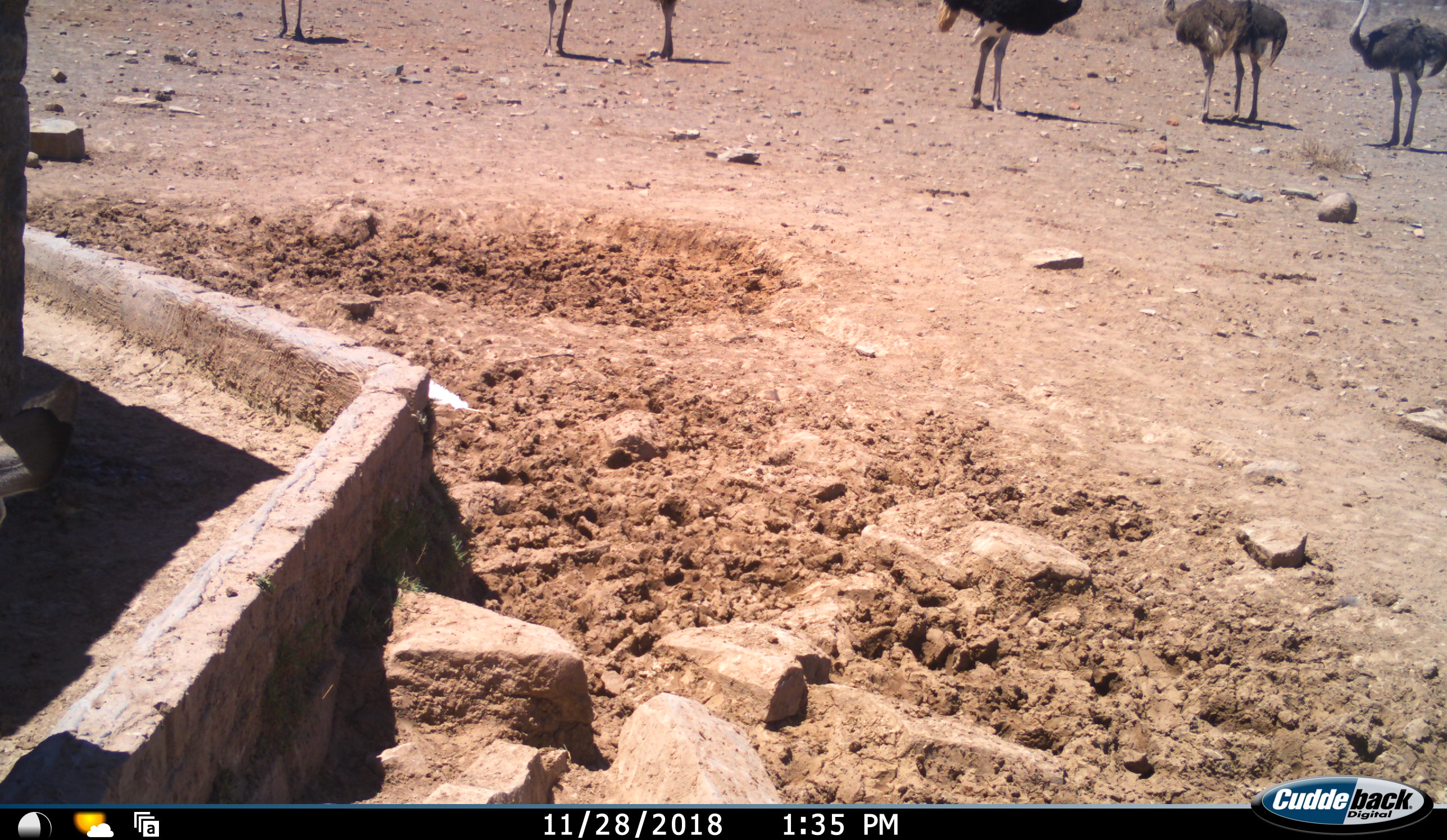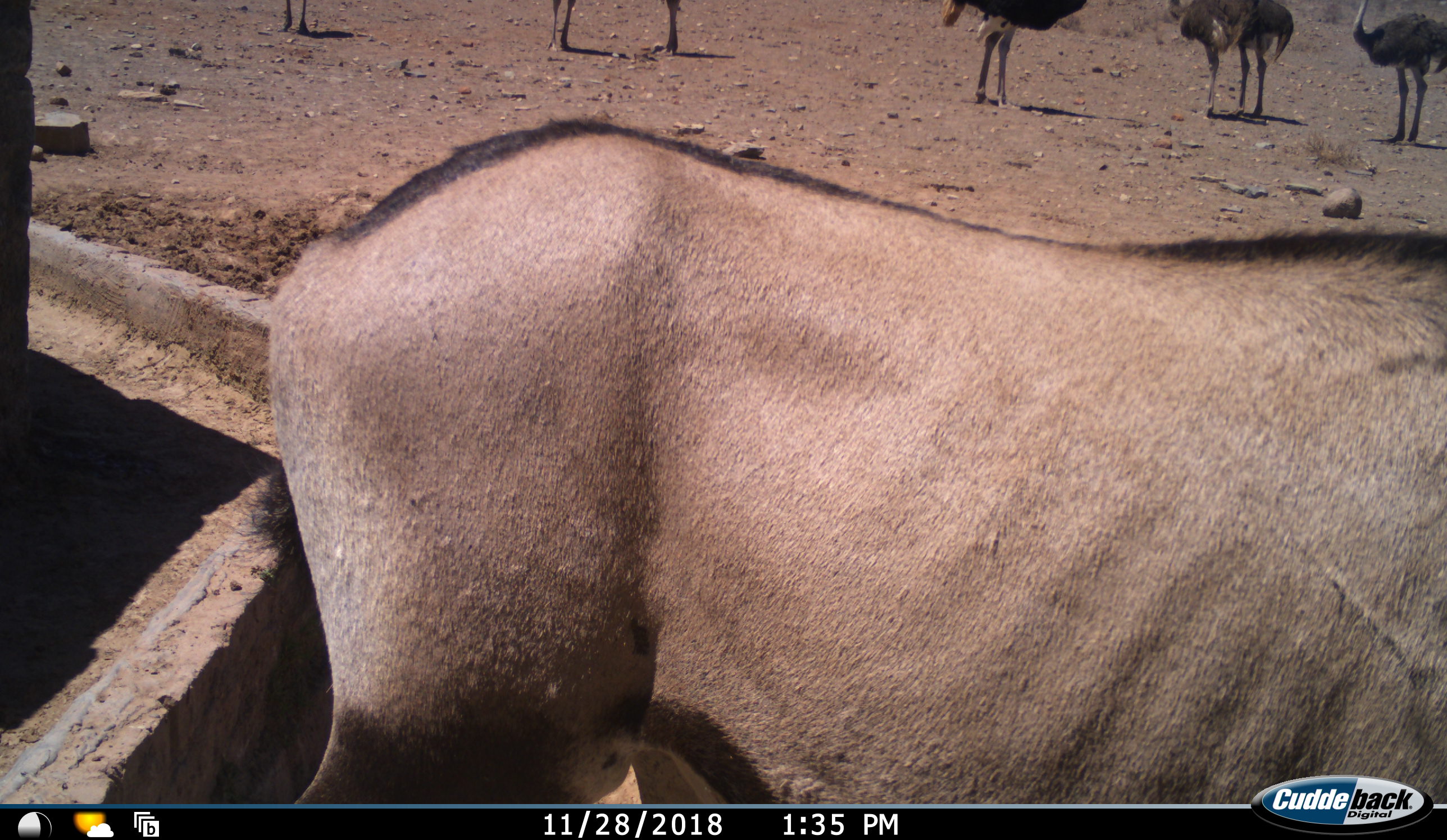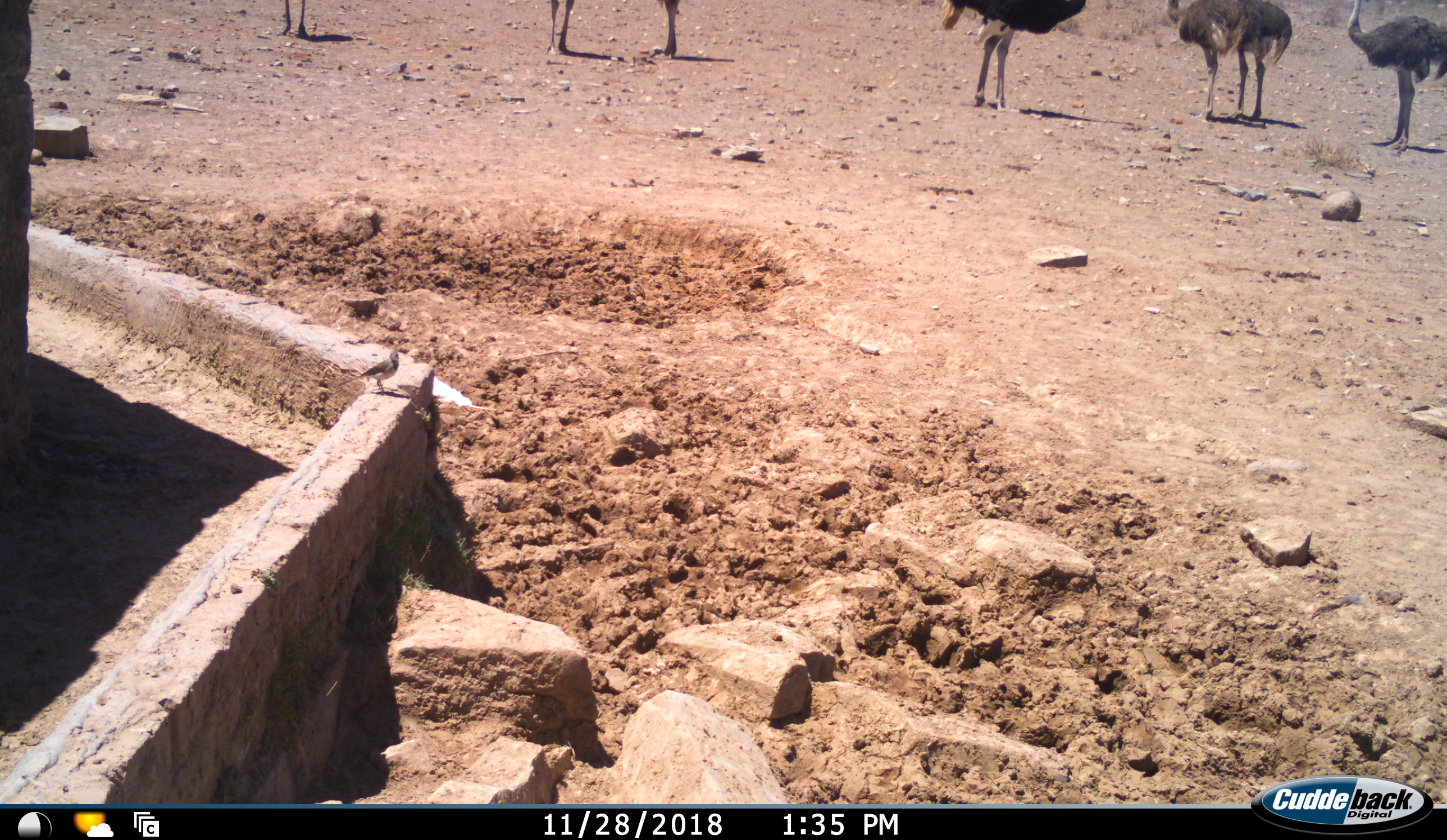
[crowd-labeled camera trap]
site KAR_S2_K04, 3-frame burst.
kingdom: Animalia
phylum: Chordata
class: Mammalia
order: Artiodactyla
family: Bovidae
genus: Oryx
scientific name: Oryx gazella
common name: gemsbok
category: oryx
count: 1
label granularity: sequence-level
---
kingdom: Animalia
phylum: Chordata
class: Aves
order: Struthioniformes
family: Struthionidae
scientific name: Struthionidae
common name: ostrich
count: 6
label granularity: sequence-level